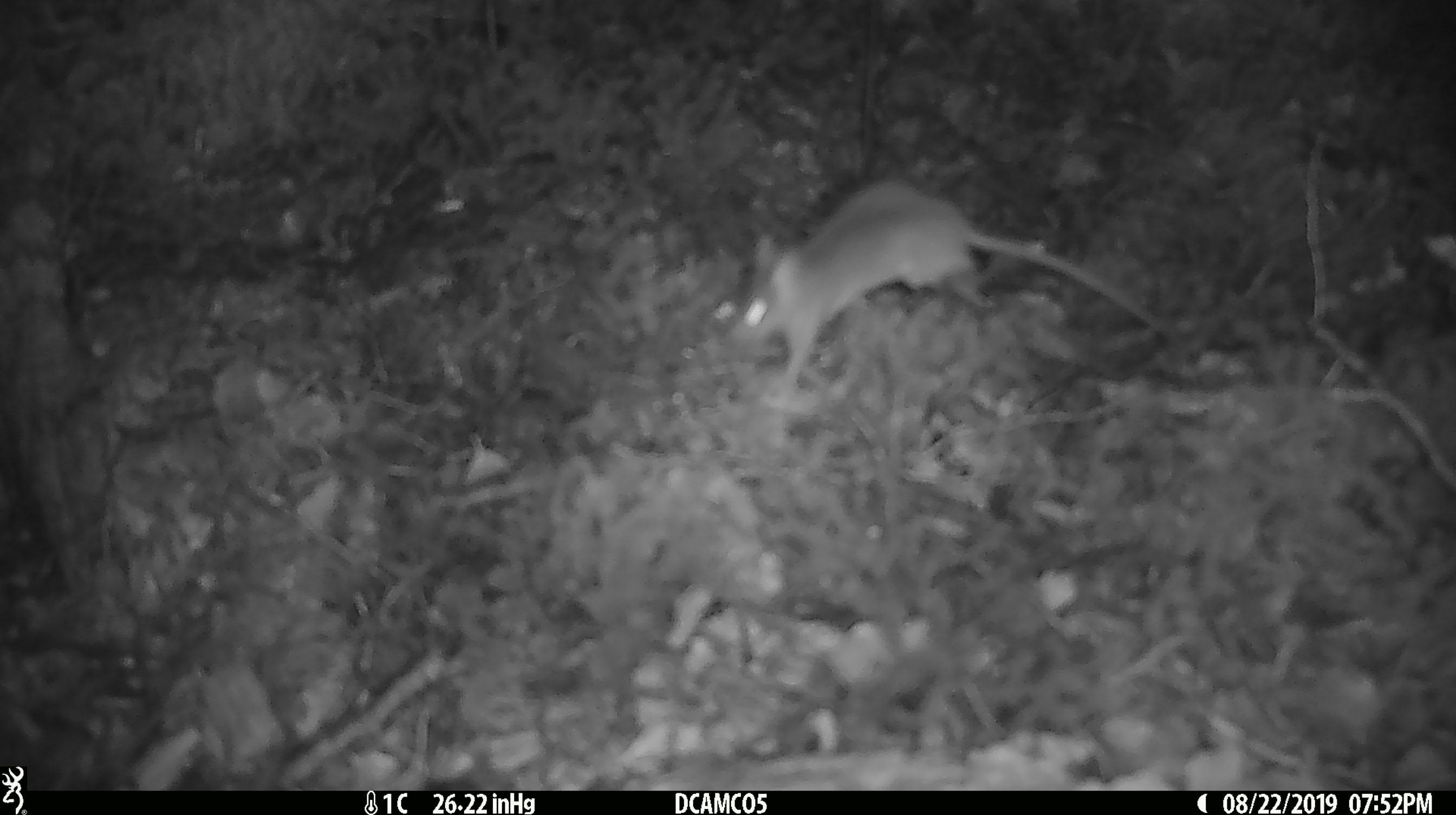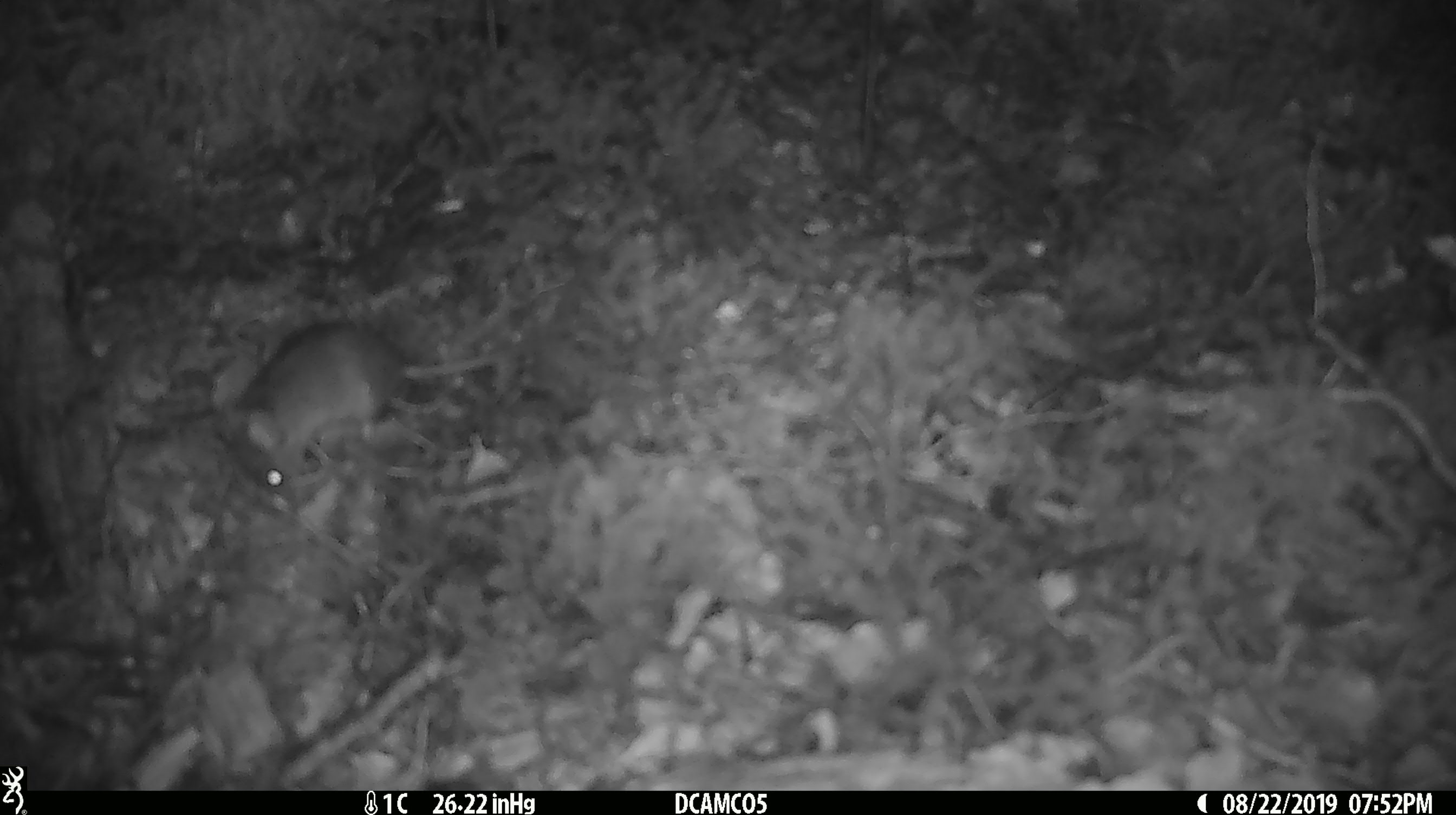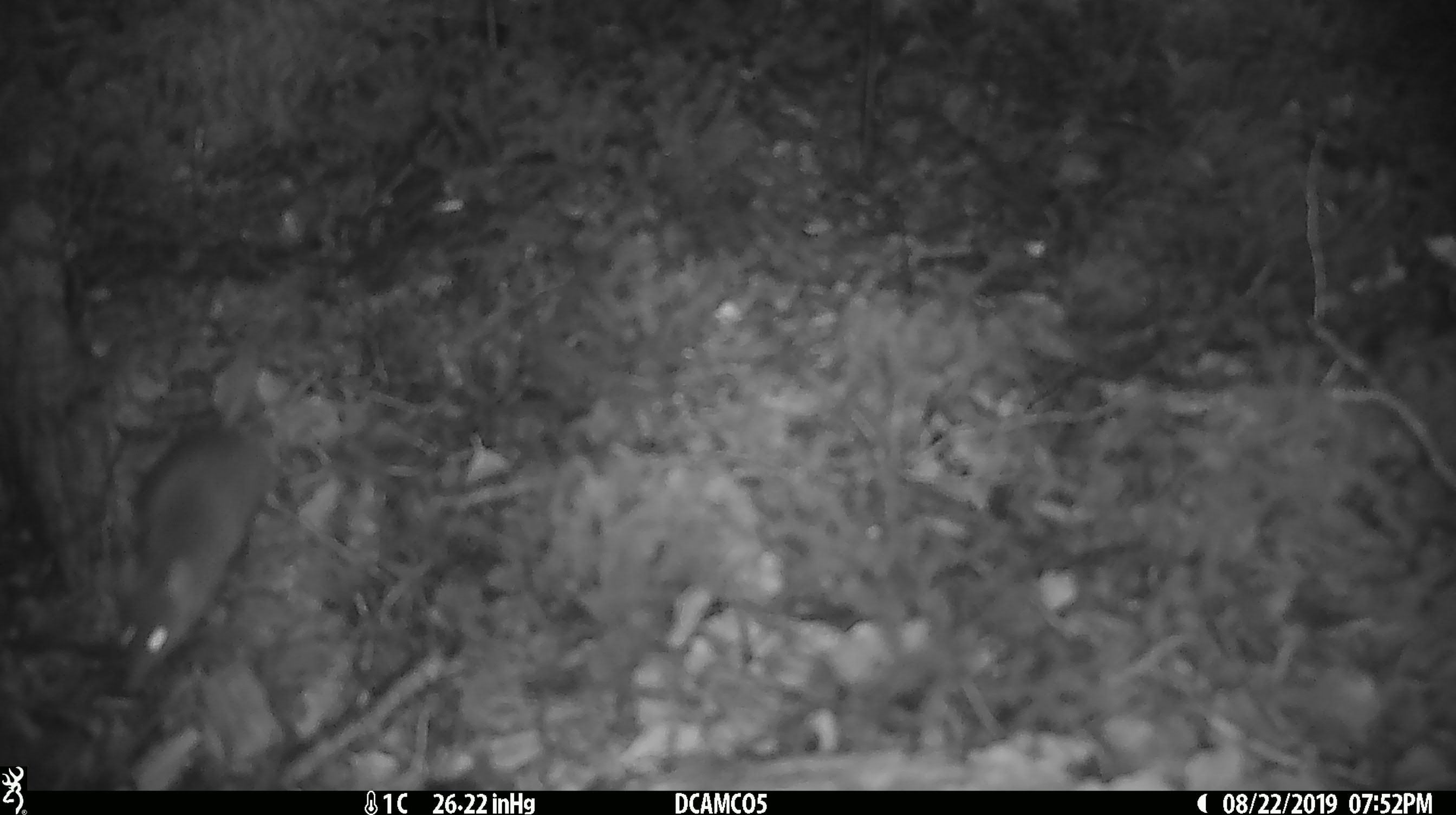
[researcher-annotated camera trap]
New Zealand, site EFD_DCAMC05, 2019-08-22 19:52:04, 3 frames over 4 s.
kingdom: Animalia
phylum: Chordata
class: Mammalia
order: Rodentia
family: Muridae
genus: Mus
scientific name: Mus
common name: mouse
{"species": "mouse (Mus)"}